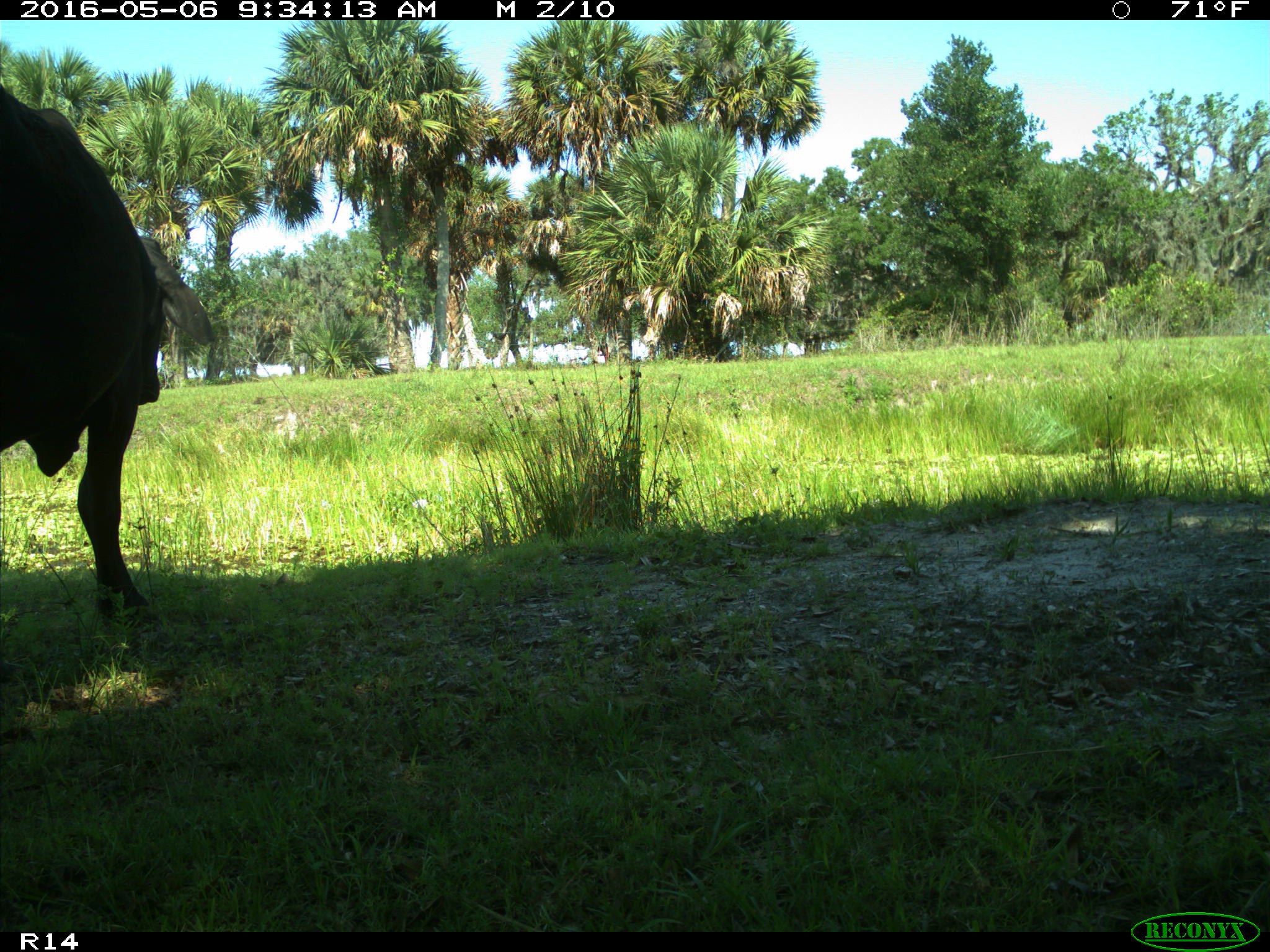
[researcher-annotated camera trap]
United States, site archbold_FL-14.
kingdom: Animalia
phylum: Chordata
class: Mammalia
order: Artiodactyla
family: Bovidae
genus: Bos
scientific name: Bos taurus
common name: domestic cow